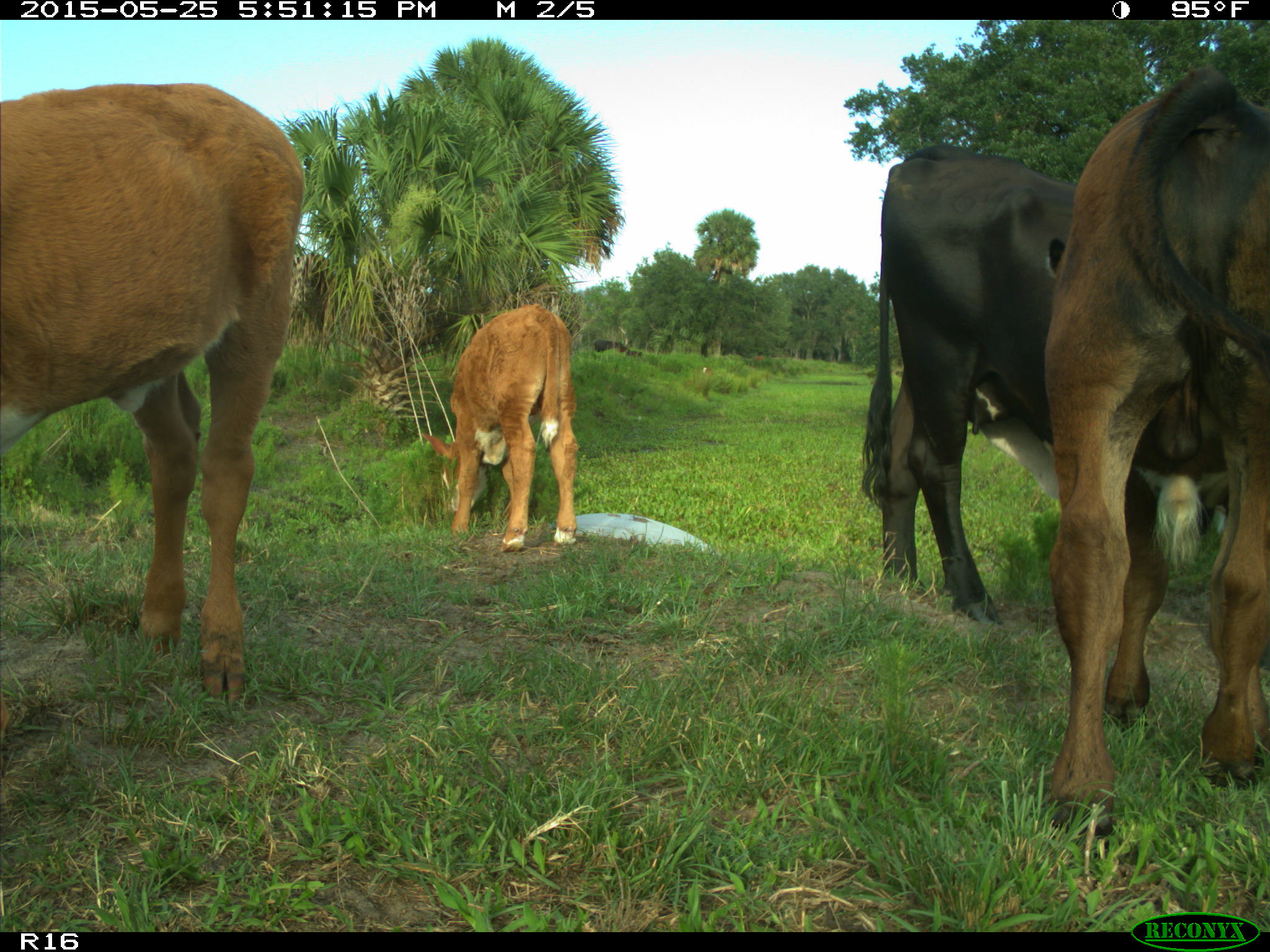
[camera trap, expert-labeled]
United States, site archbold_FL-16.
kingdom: Animalia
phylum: Chordata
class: Mammalia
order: Artiodactyla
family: Bovidae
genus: Bos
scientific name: Bos taurus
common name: domestic cow